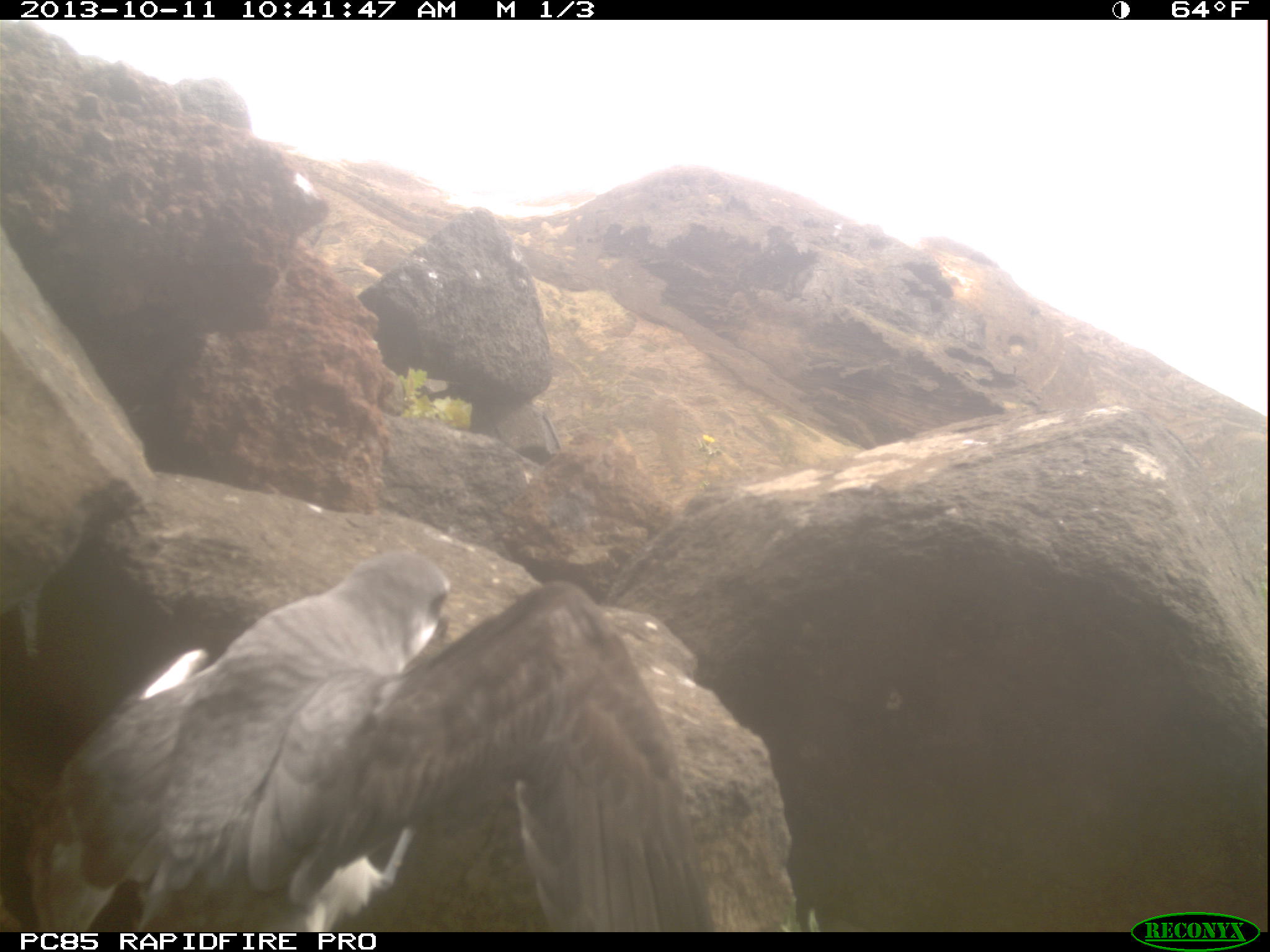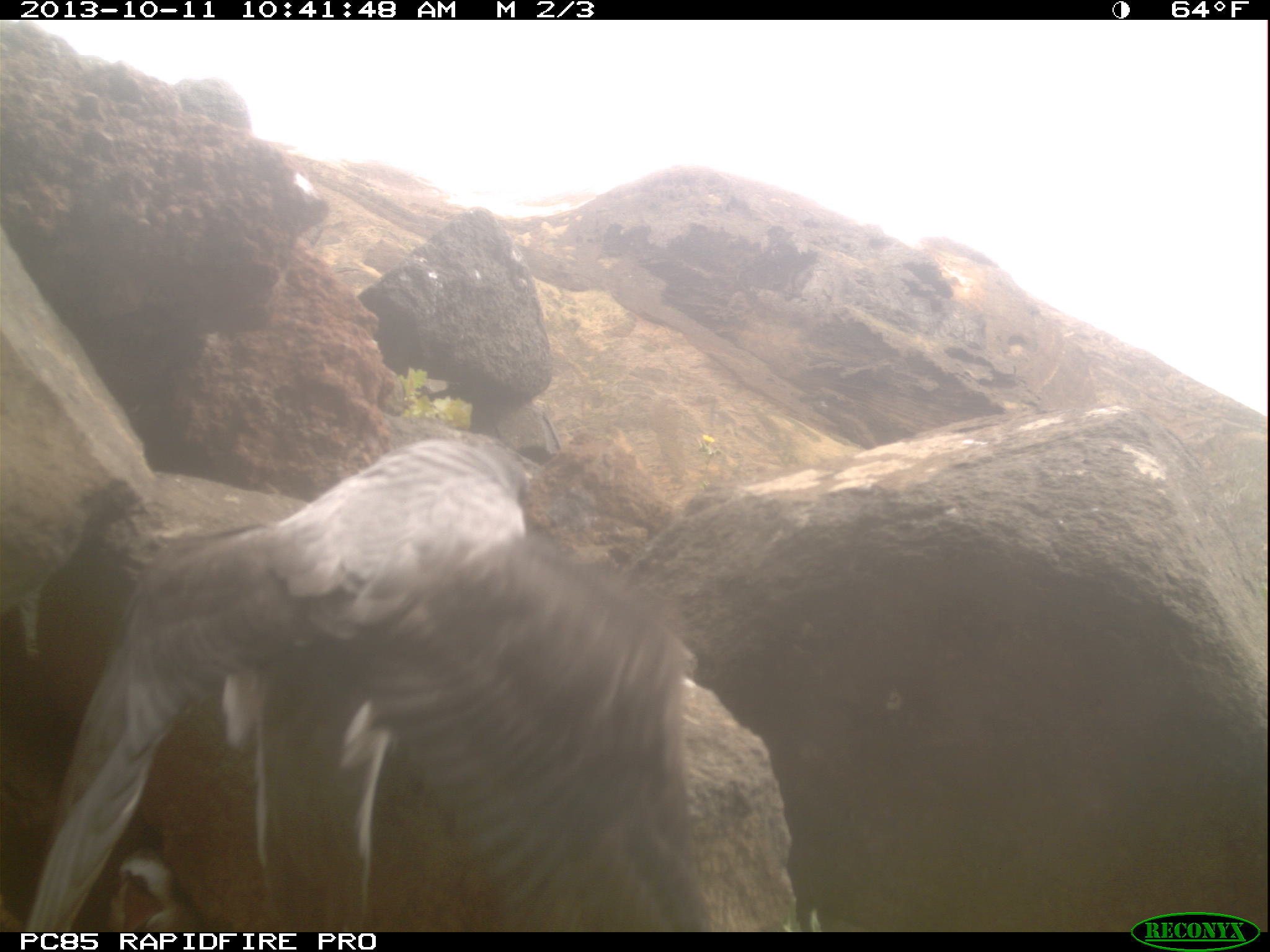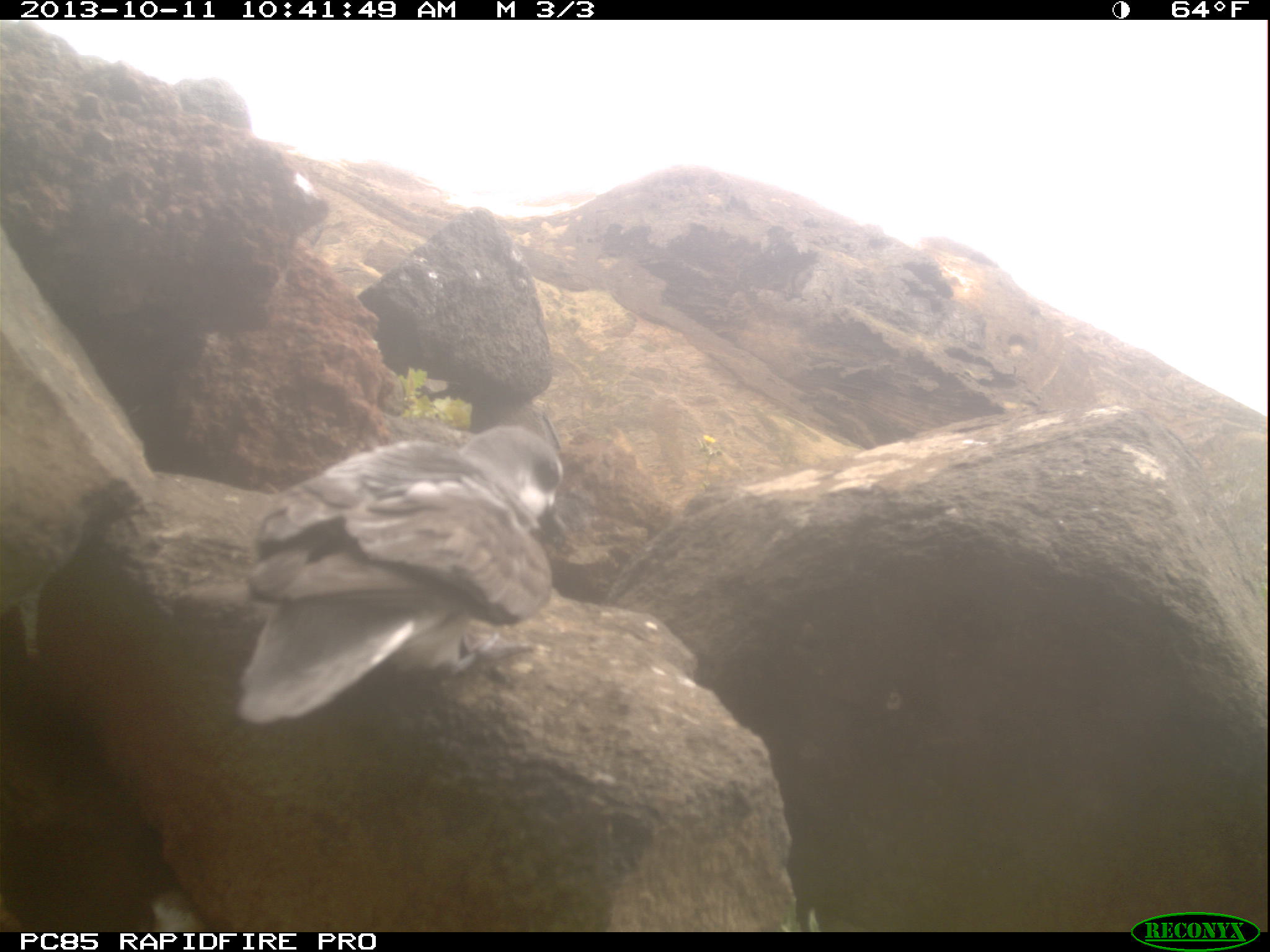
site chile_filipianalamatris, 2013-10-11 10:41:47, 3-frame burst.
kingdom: Animalia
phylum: Chordata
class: Aves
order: Procellariiformes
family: Procellariidae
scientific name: Procellariidae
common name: petrel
Petrel (Procellariidae).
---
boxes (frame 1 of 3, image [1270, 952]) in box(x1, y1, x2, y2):
petrel: box(4, 548, 811, 930)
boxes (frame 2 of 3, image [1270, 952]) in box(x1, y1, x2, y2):
petrel: box(15, 427, 711, 930); box(104, 850, 184, 927)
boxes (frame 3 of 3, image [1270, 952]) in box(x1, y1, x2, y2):
petrel: box(233, 413, 564, 718); box(132, 881, 211, 927)